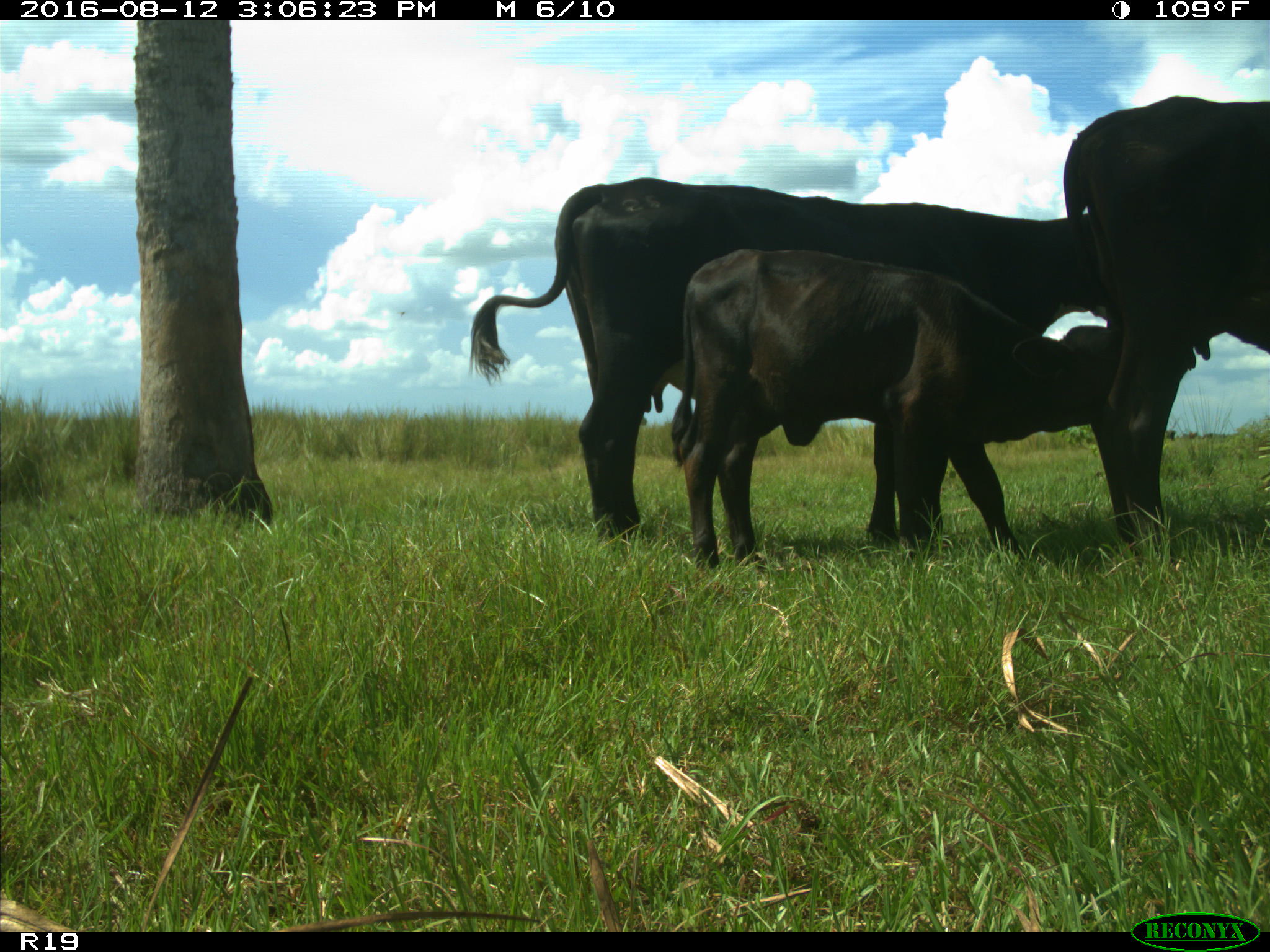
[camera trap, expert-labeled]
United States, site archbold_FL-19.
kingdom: Animalia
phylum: Chordata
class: Mammalia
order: Artiodactyla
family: Bovidae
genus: Bos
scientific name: Bos taurus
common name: domestic cow